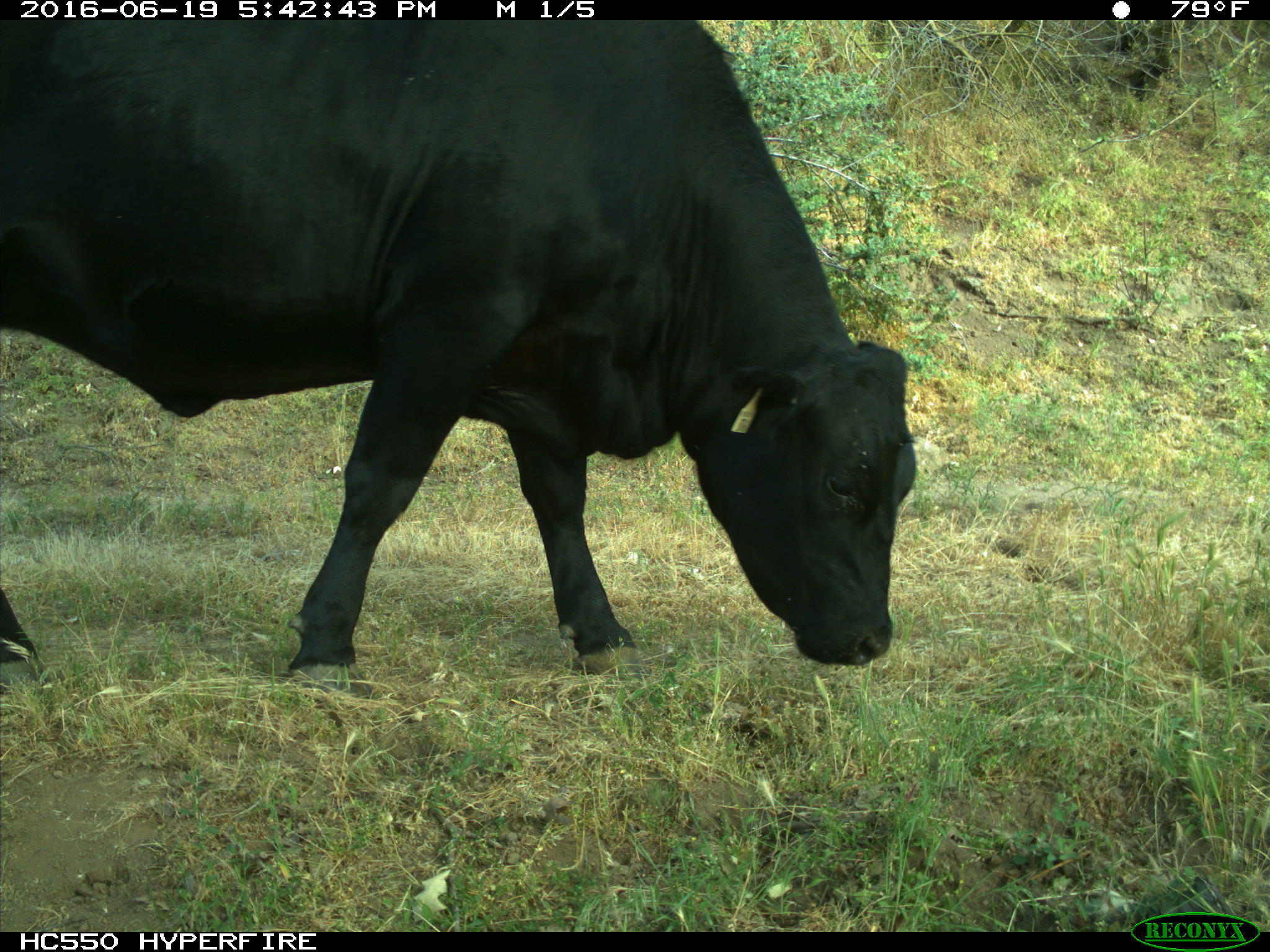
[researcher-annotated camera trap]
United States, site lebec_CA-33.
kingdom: Animalia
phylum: Chordata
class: Mammalia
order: Artiodactyla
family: Bovidae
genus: Bos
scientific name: Bos taurus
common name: domestic cow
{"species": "Bos taurus (domestic cow)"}